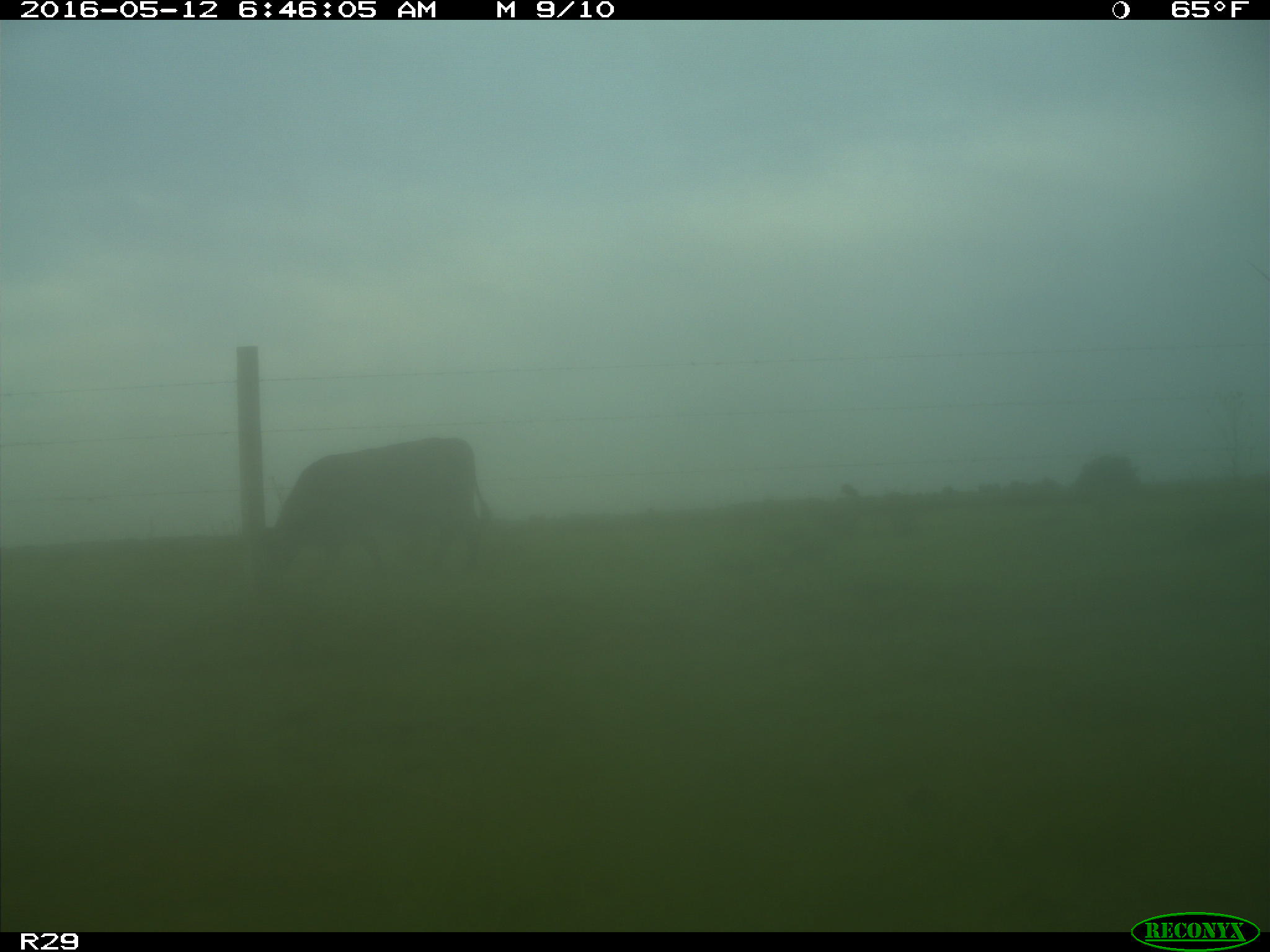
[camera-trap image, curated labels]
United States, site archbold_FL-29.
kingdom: Animalia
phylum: Chordata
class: Mammalia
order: Artiodactyla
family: Bovidae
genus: Bos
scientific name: Bos taurus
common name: domestic cow